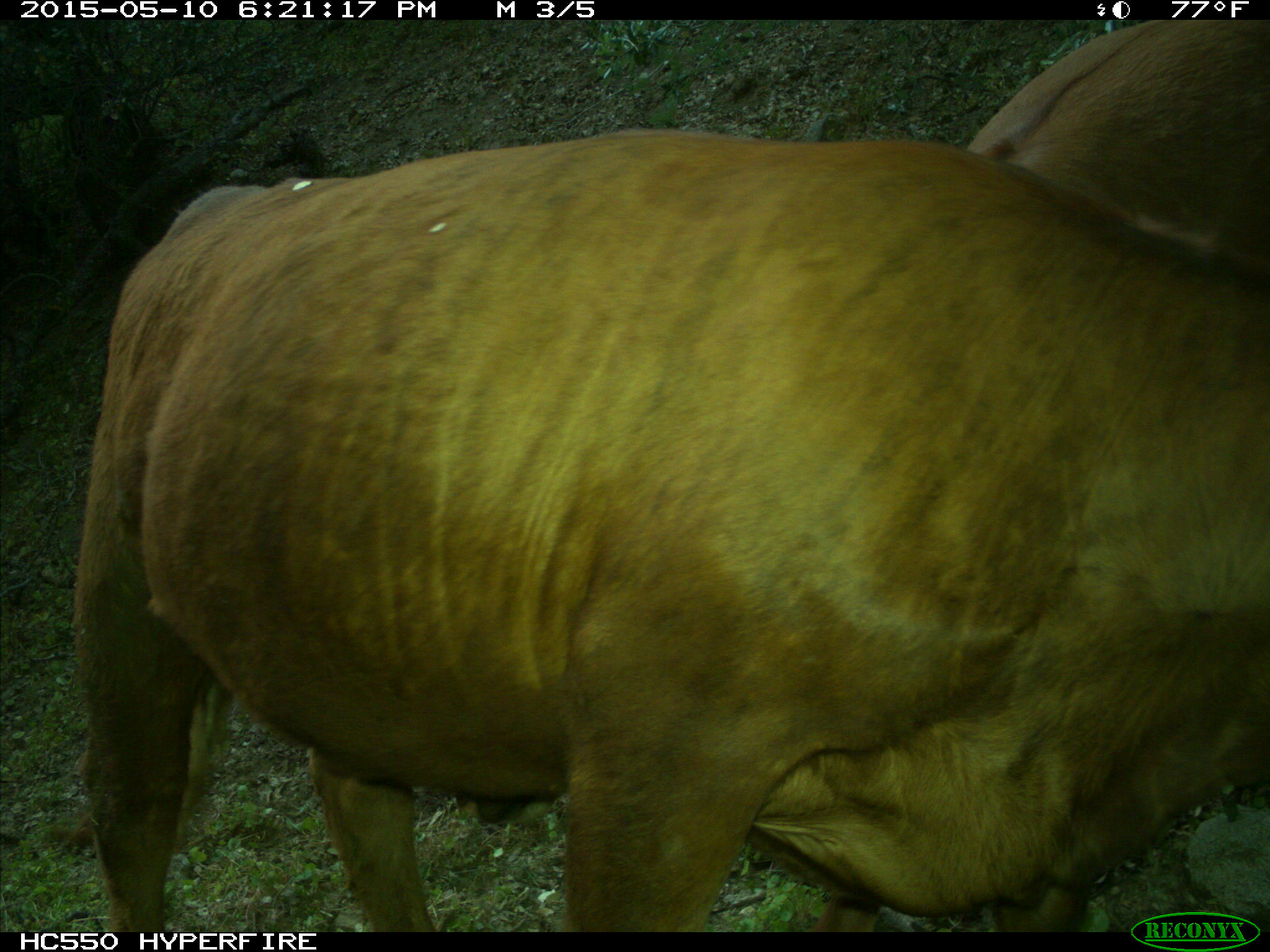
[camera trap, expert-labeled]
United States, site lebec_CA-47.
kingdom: Animalia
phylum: Chordata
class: Mammalia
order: Artiodactyla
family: Bovidae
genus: Bos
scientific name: Bos taurus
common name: domestic cow